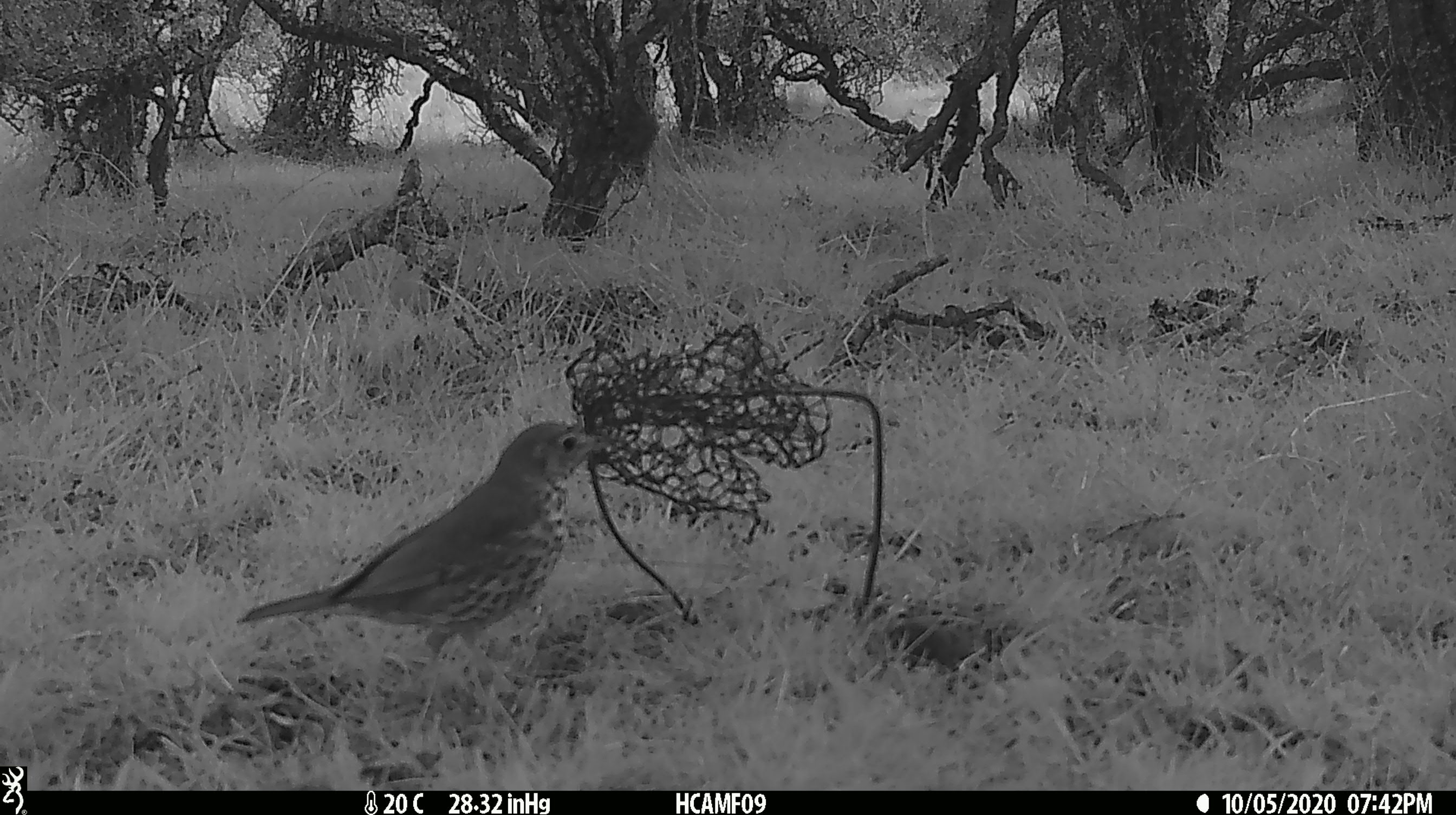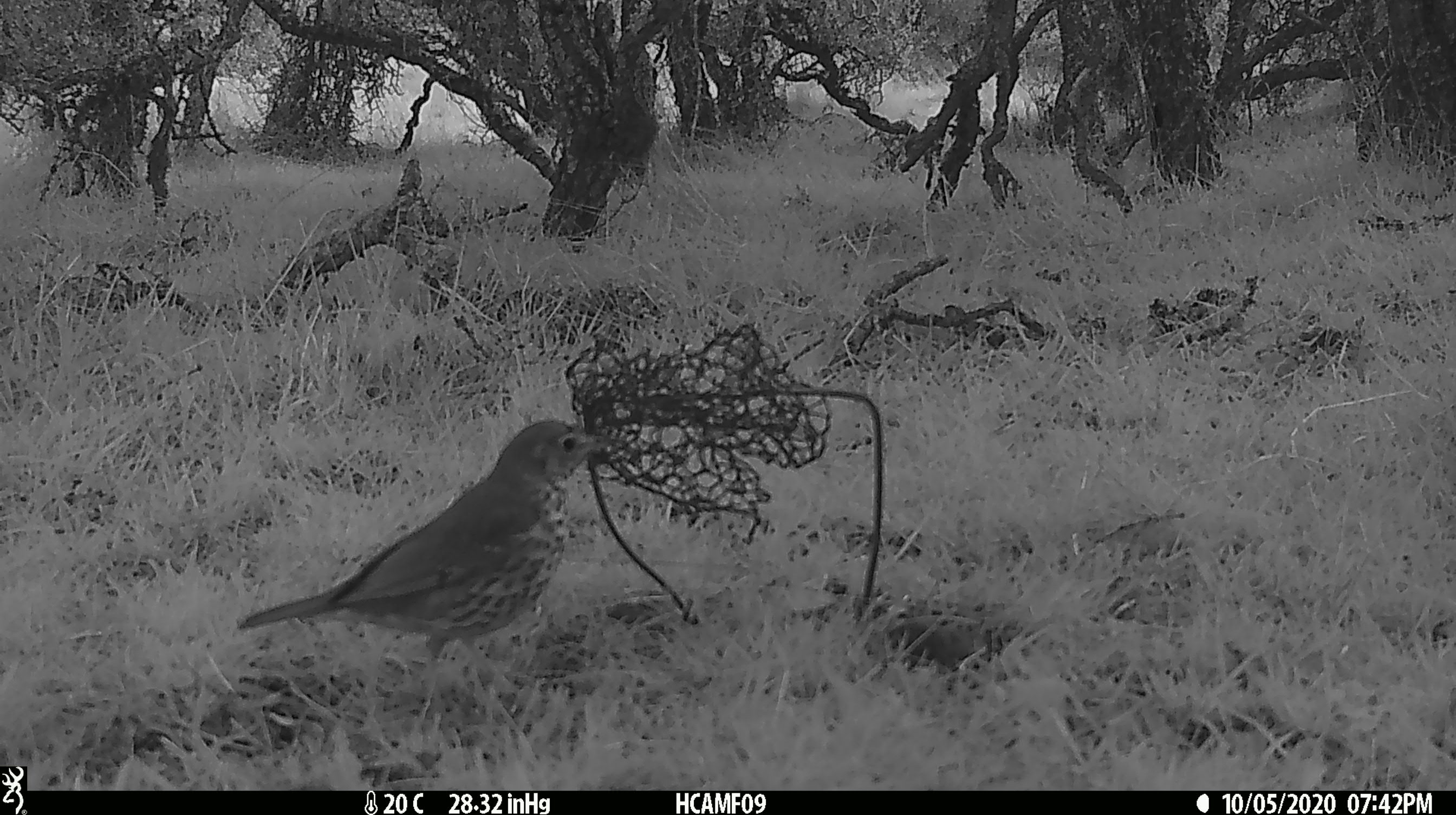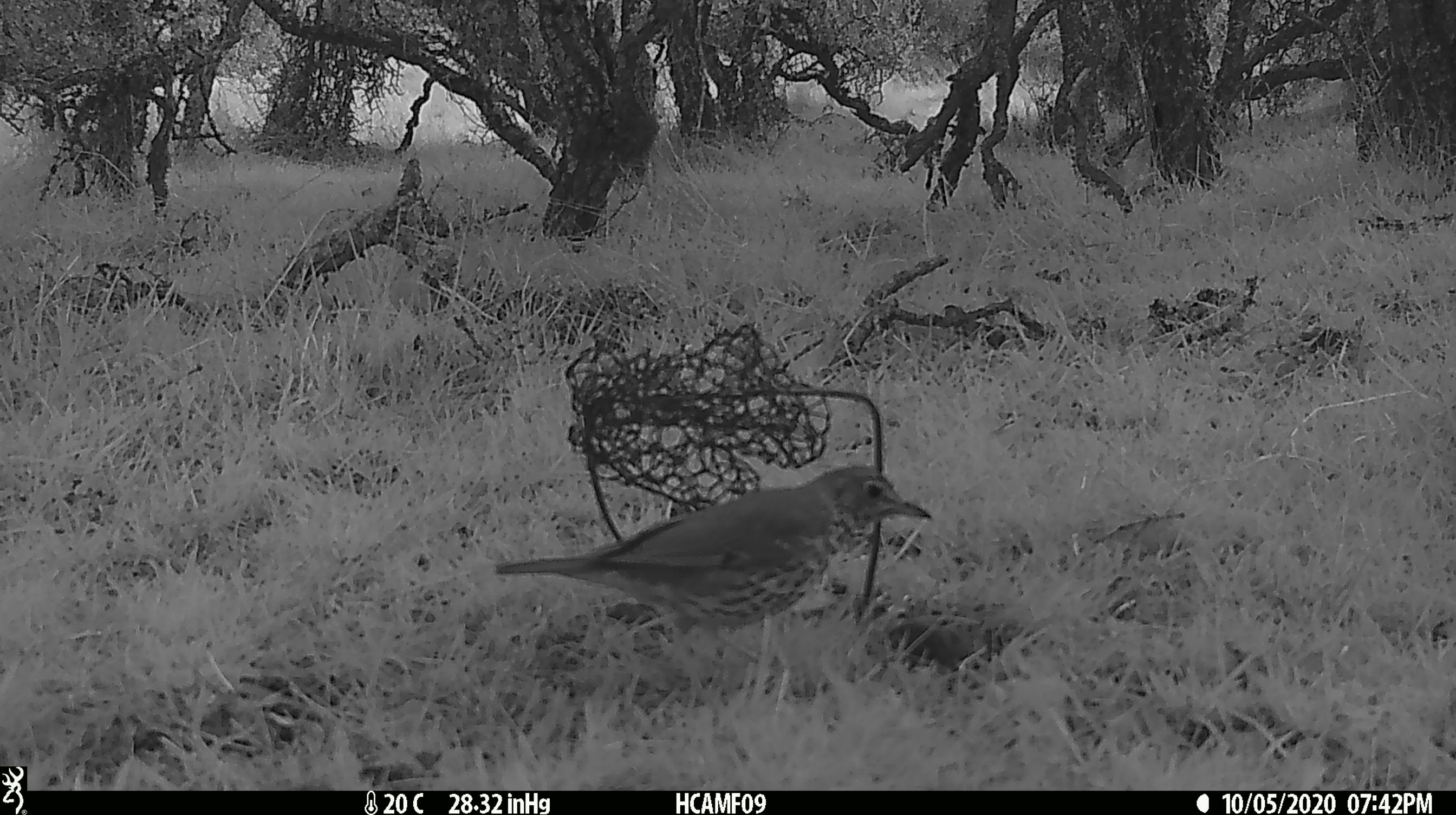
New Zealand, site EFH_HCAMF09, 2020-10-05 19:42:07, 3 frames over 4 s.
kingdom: Animalia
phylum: Chordata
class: Aves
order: Passeriformes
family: Turdidae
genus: Turdus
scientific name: Turdus philomelos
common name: song thrush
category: thrush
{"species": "thrush (song thrush) (Turdus philomelos)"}